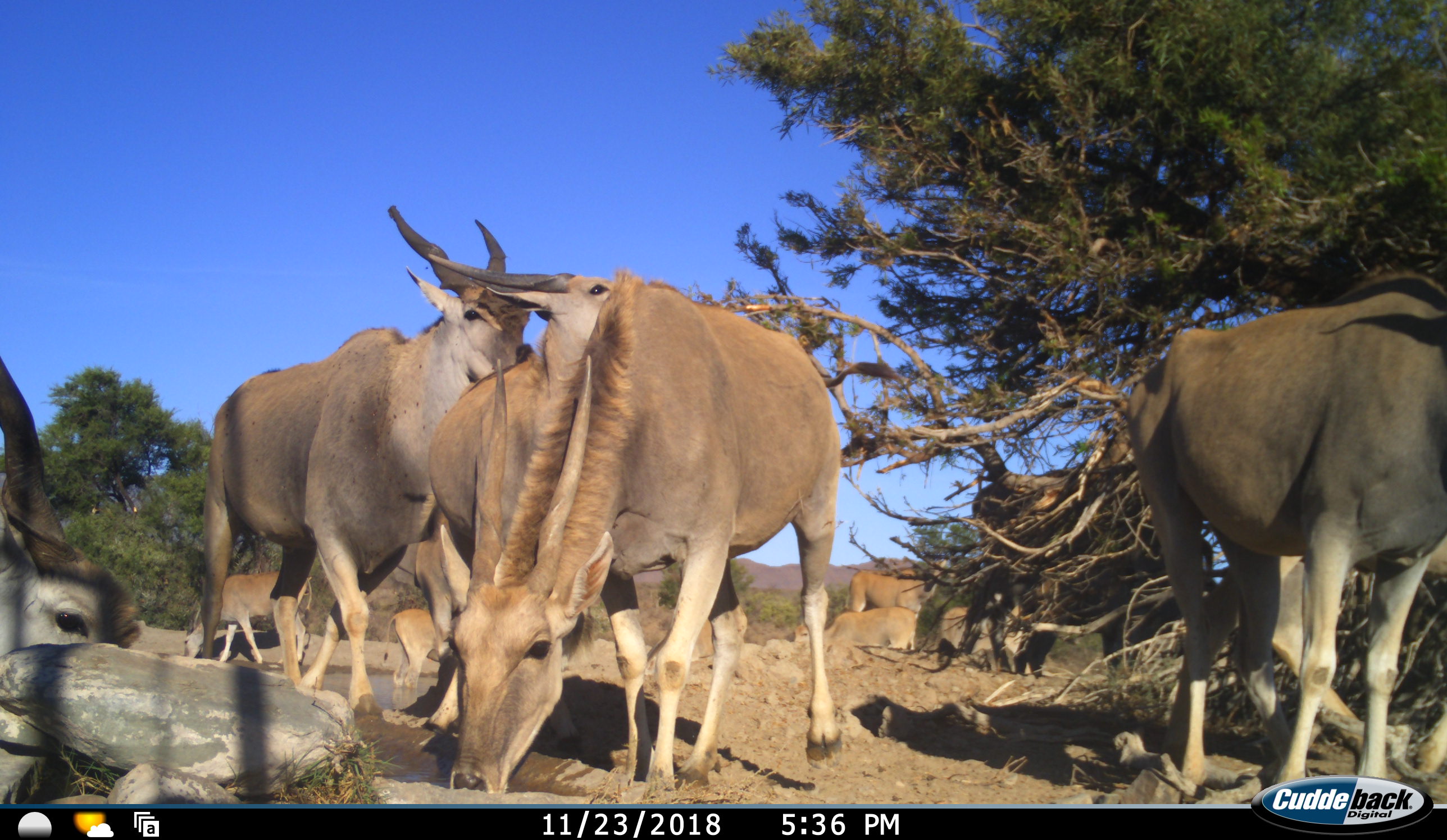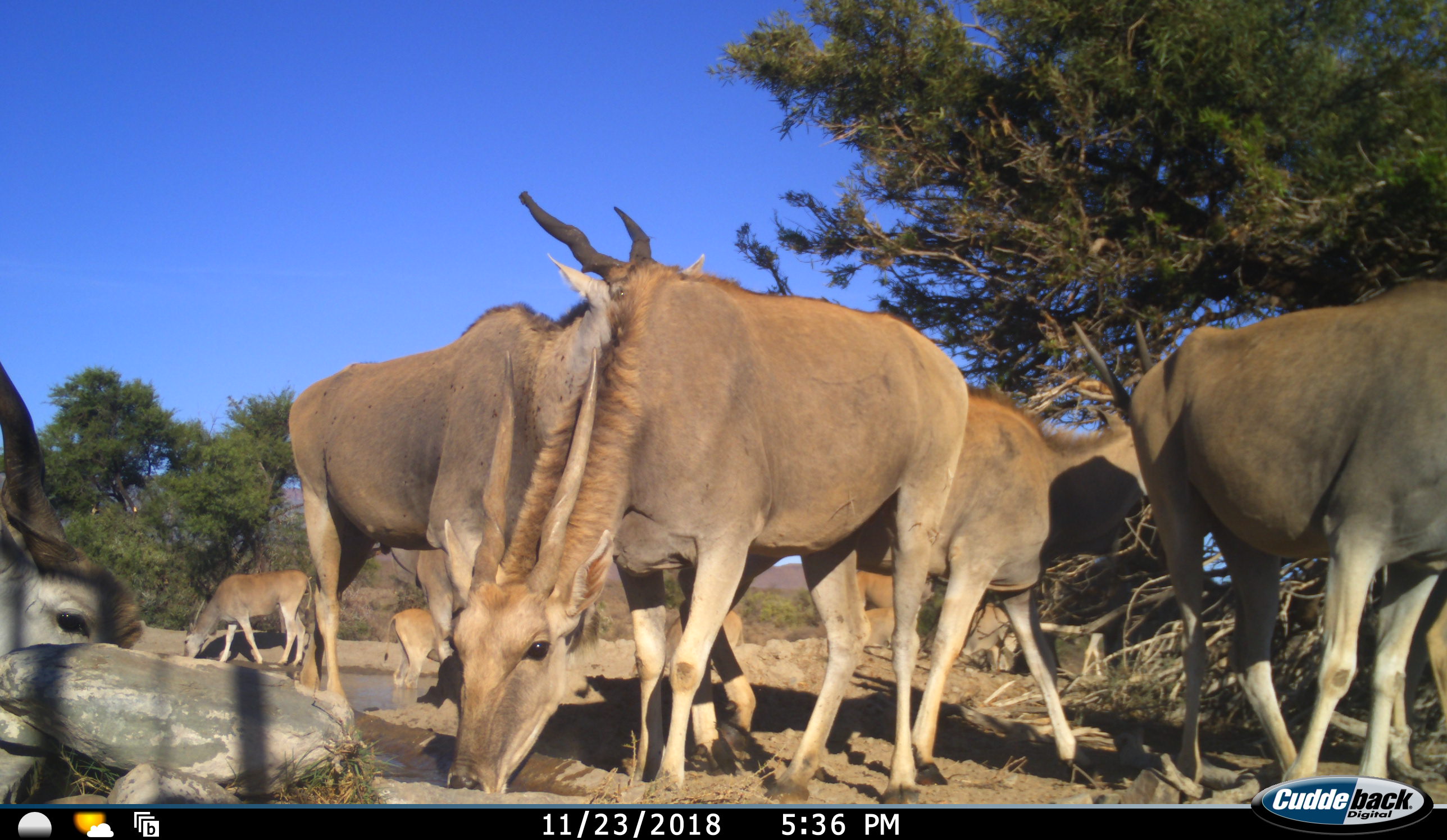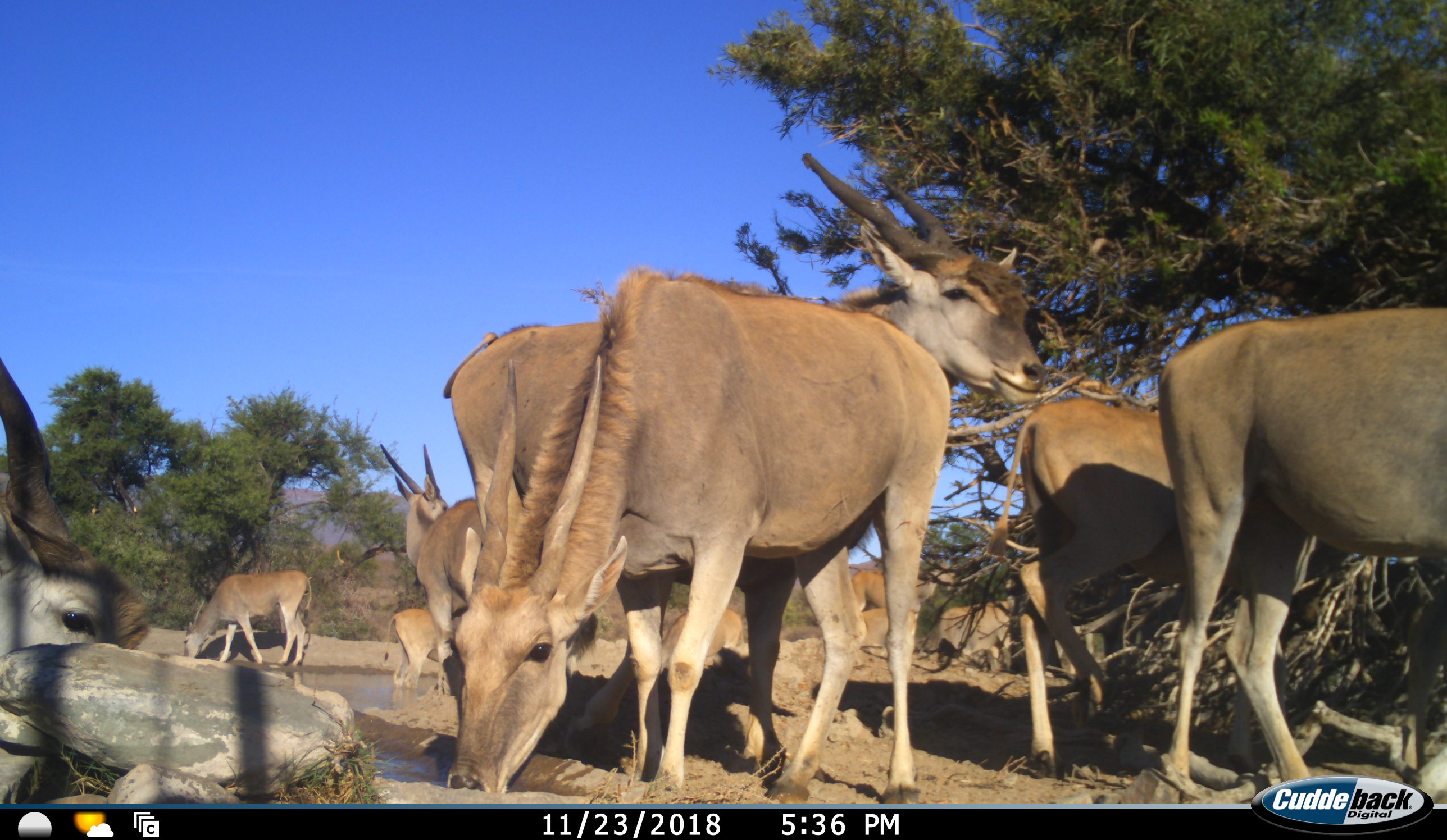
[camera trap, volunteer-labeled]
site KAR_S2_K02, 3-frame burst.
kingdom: Animalia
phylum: Chordata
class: Mammalia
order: Artiodactyla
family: Bovidae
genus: Tragelaphus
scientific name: Tragelaphus oryx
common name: eland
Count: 11-50.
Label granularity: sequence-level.